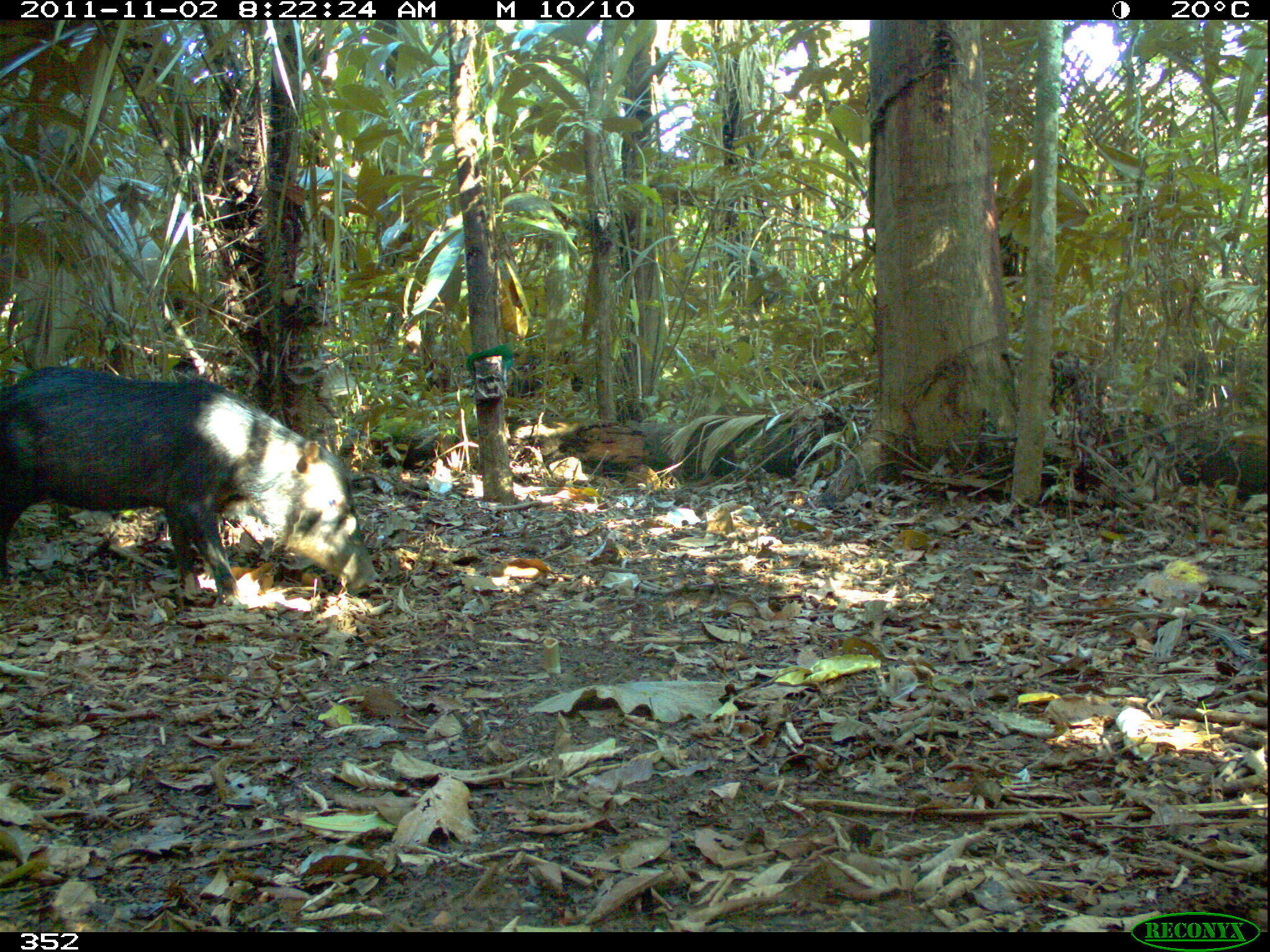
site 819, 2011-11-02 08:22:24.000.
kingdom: Animalia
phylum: Chordata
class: Mammalia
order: Artiodactyla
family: Tayassuidae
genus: Tayassu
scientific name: Tayassu pecari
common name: white-lipped peccary